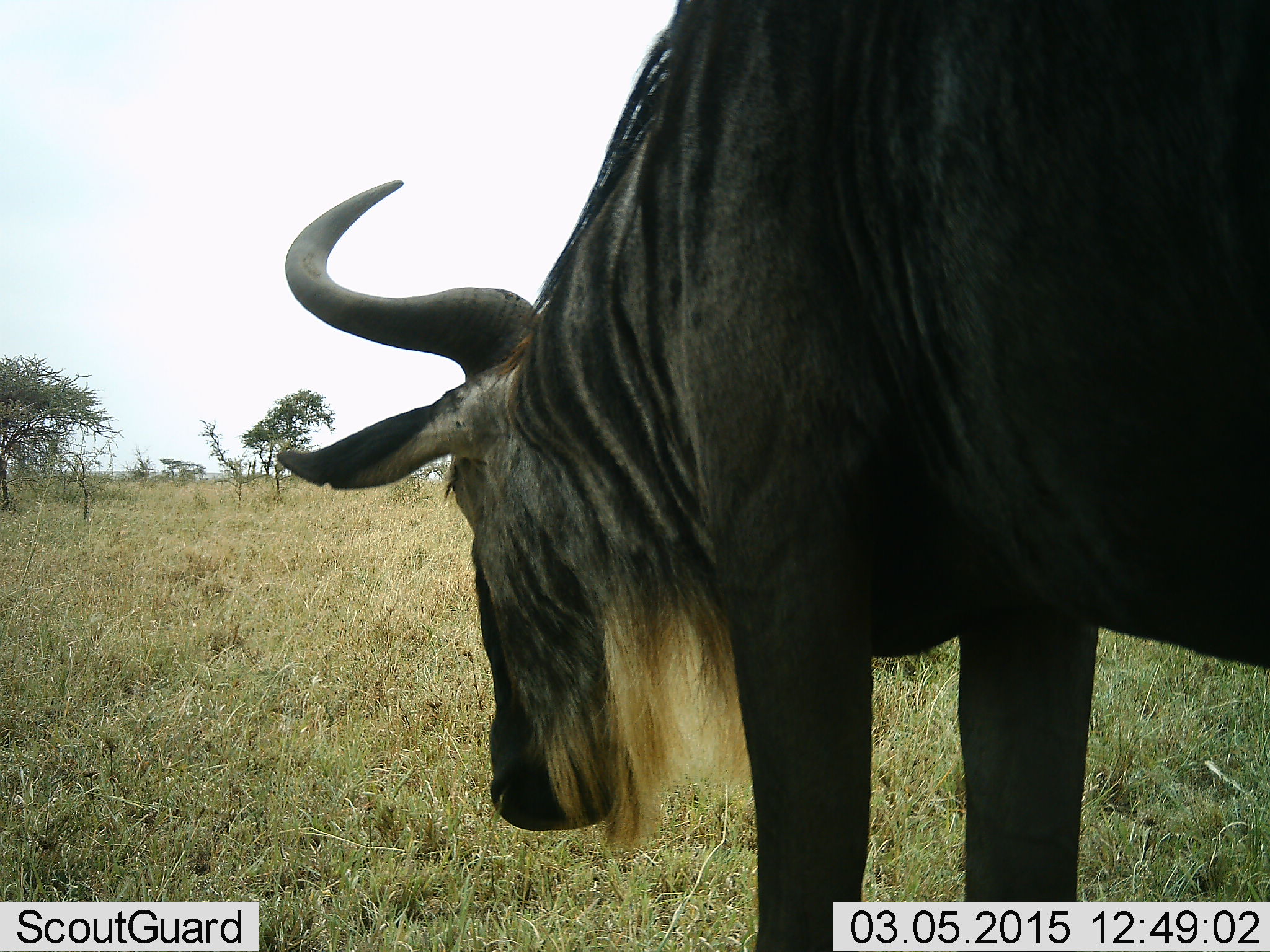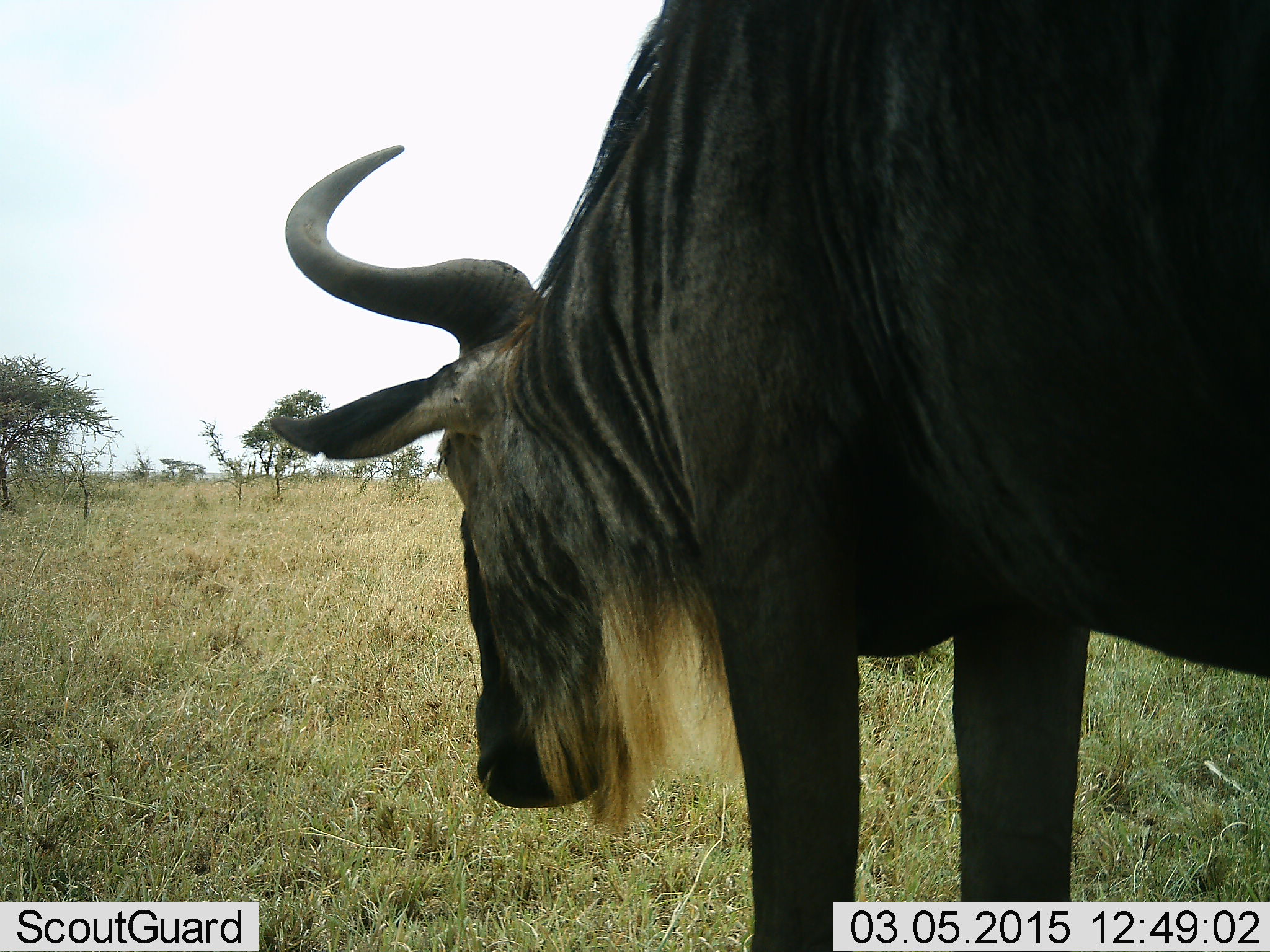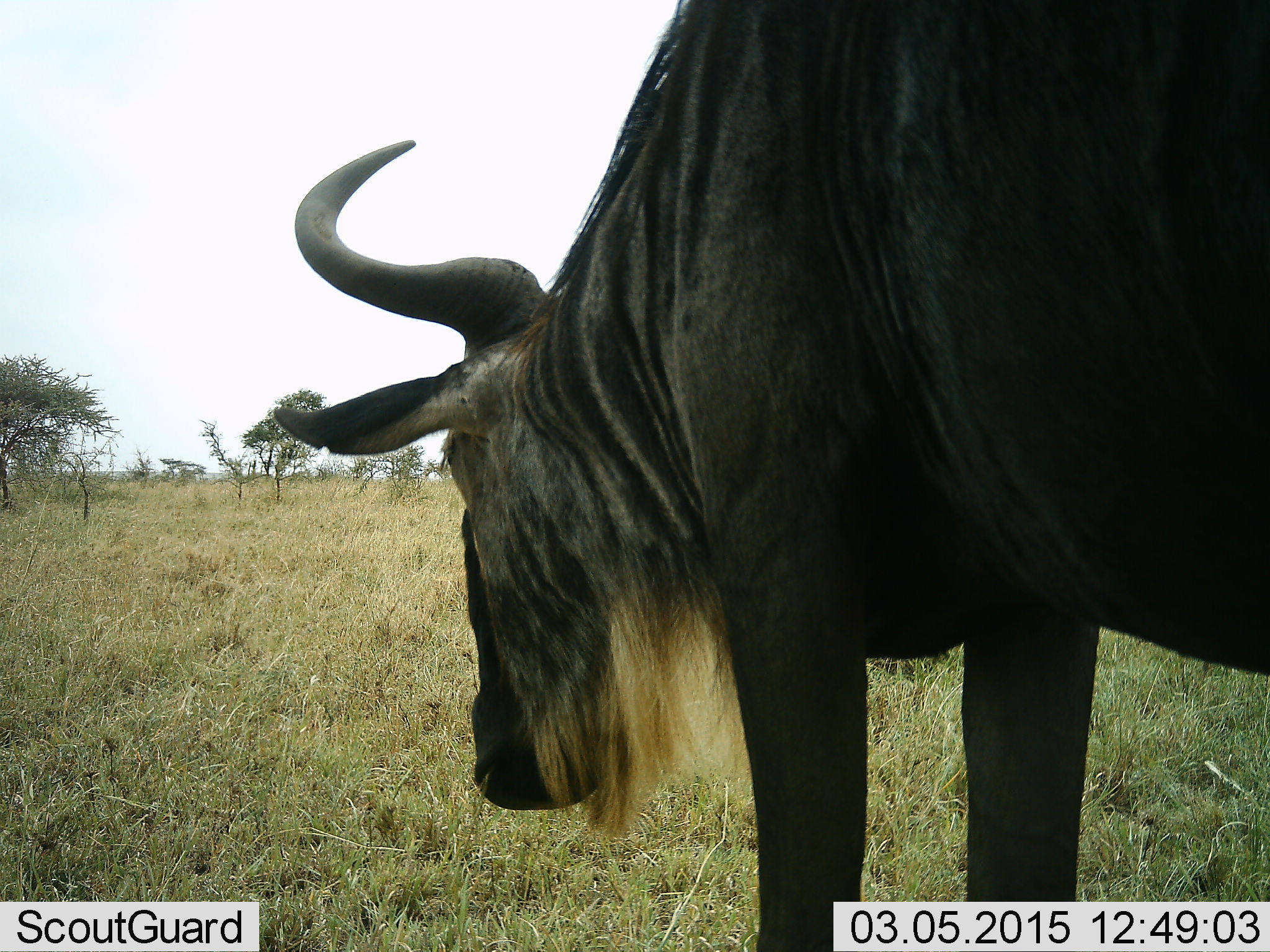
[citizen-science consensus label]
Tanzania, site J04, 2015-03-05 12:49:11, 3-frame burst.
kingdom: Animalia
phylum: Chordata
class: Mammalia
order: Artiodactyla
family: Bovidae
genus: Connochaetes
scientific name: Connochaetes taurinus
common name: blue wildebeest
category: wildebeest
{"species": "wildebeest (blue wildebeest) (Connochaetes taurinus)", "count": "1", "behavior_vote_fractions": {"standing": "90%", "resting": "0%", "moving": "0%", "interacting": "0%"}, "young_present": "0%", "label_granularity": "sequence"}